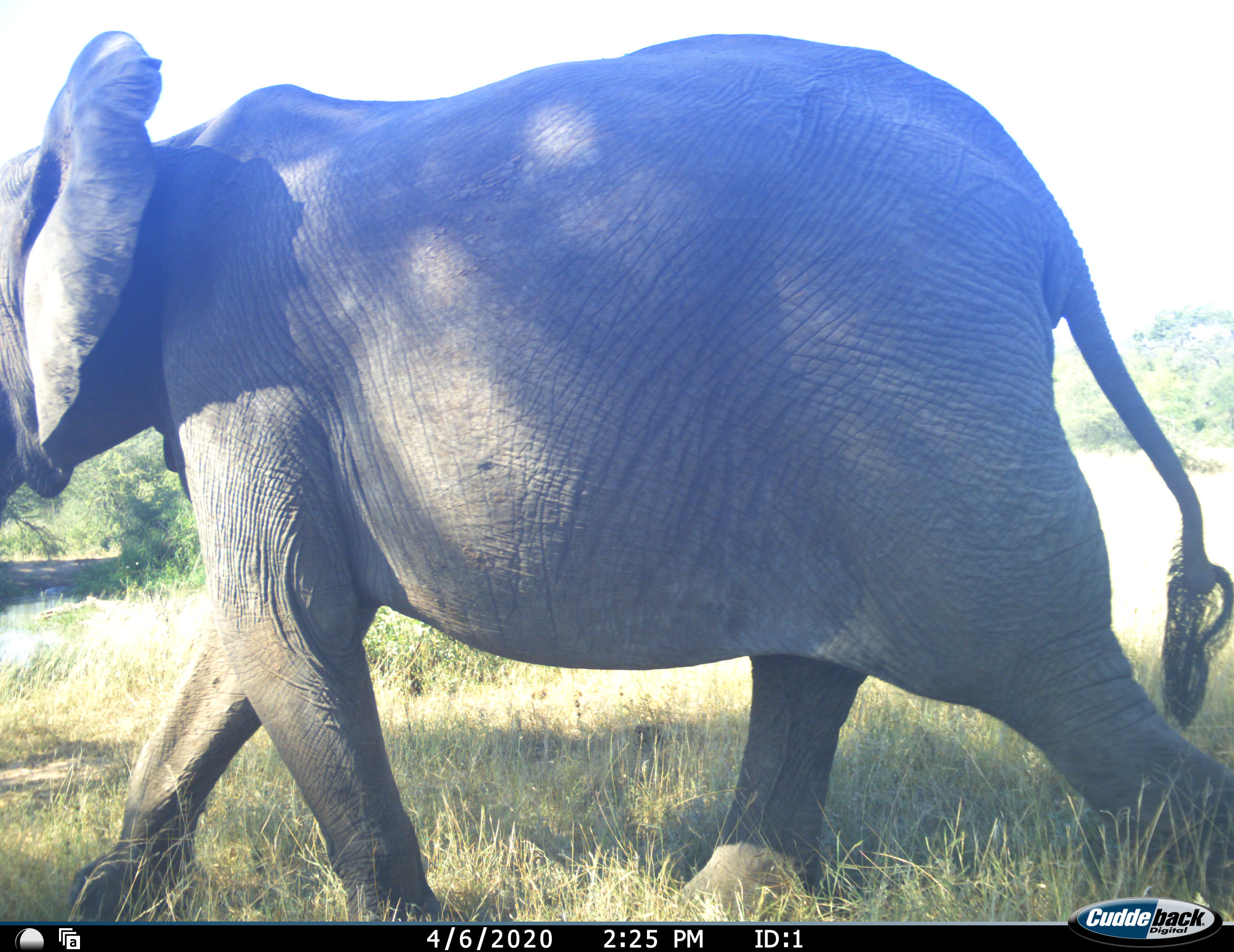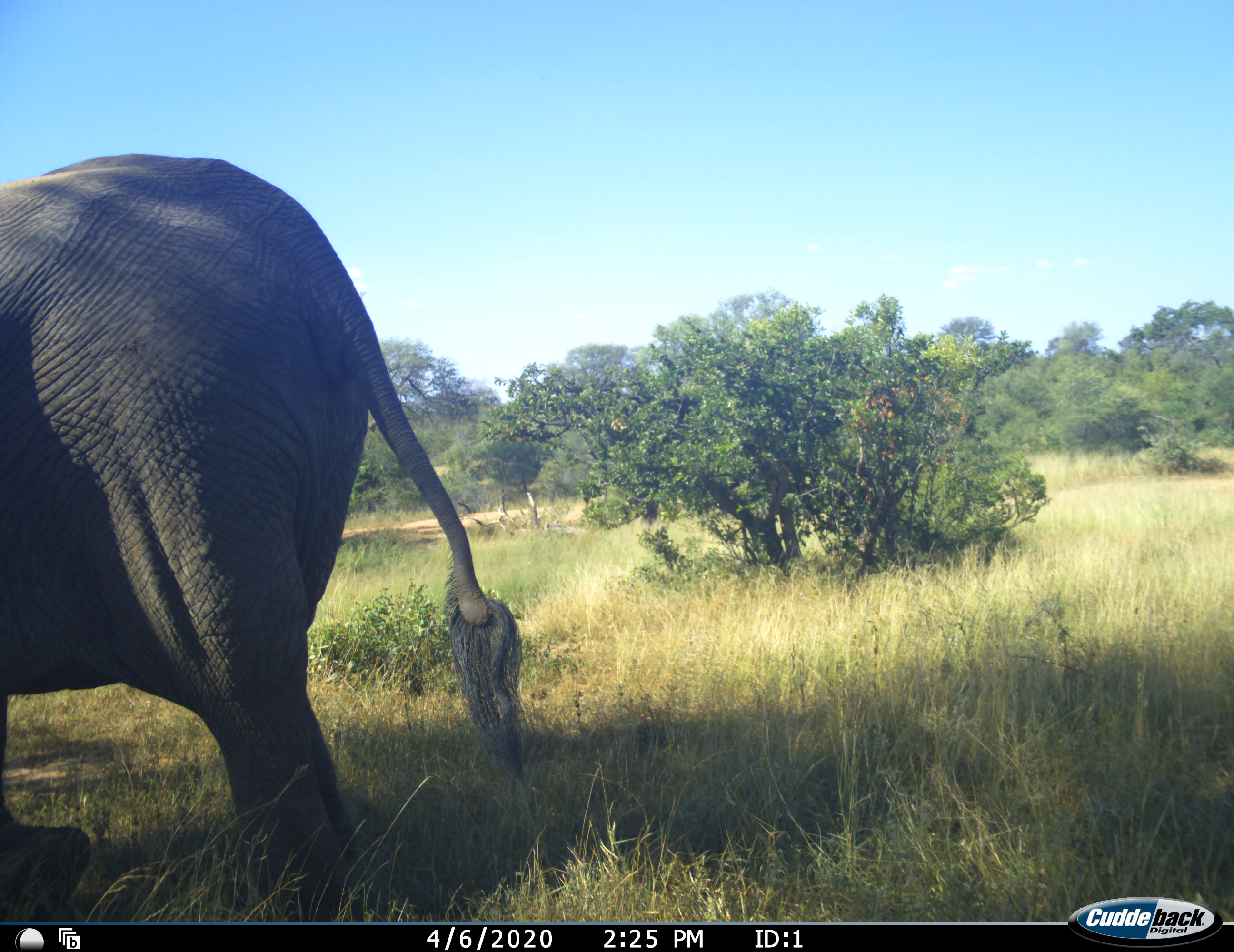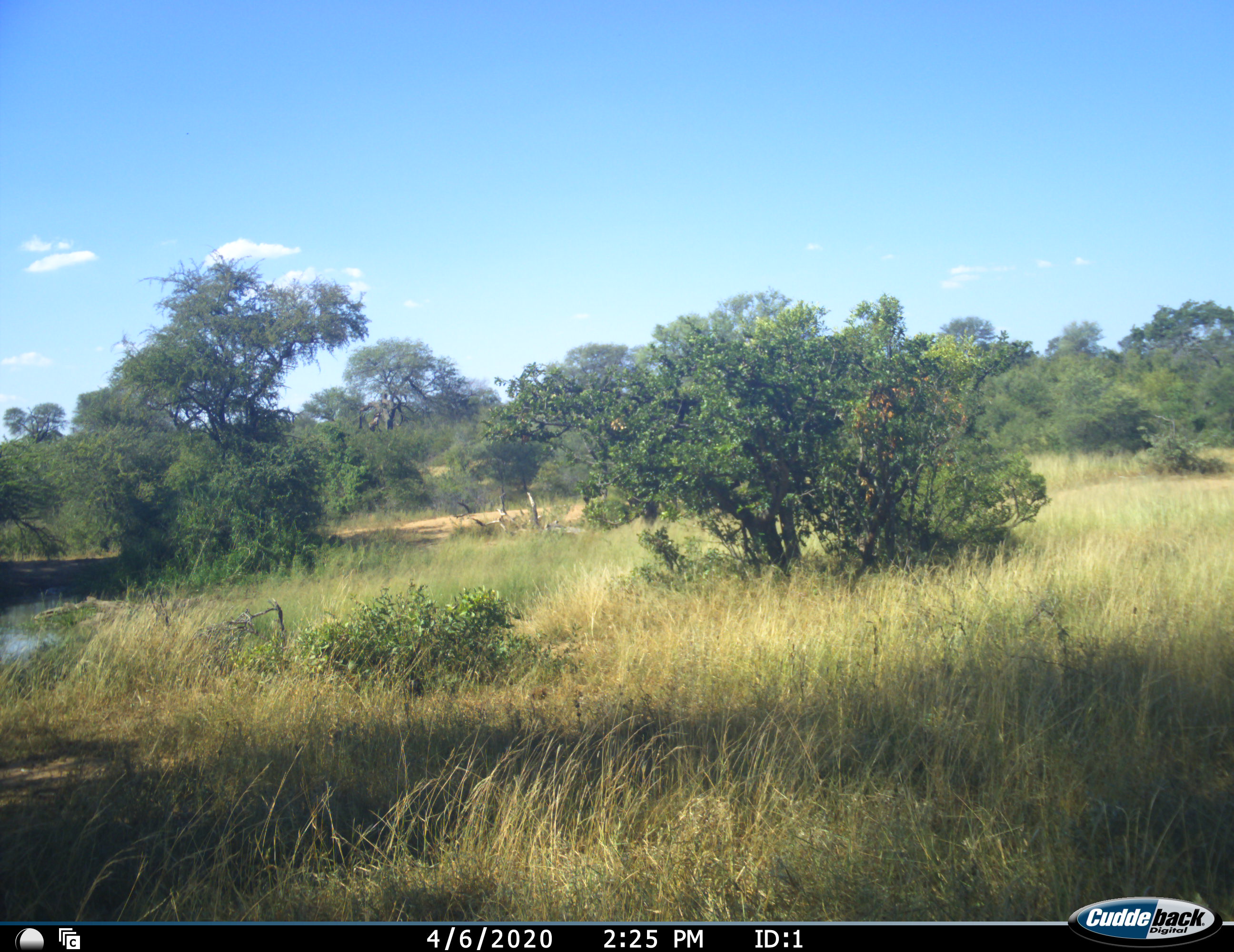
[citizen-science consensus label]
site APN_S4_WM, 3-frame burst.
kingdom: Animalia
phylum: Chordata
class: Mammalia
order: Proboscidea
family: Elephantidae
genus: Loxodonta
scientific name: Loxodonta africana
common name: african bush elephant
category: elephant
Elephant (african bush elephant) (Loxodonta africana), count 1. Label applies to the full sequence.